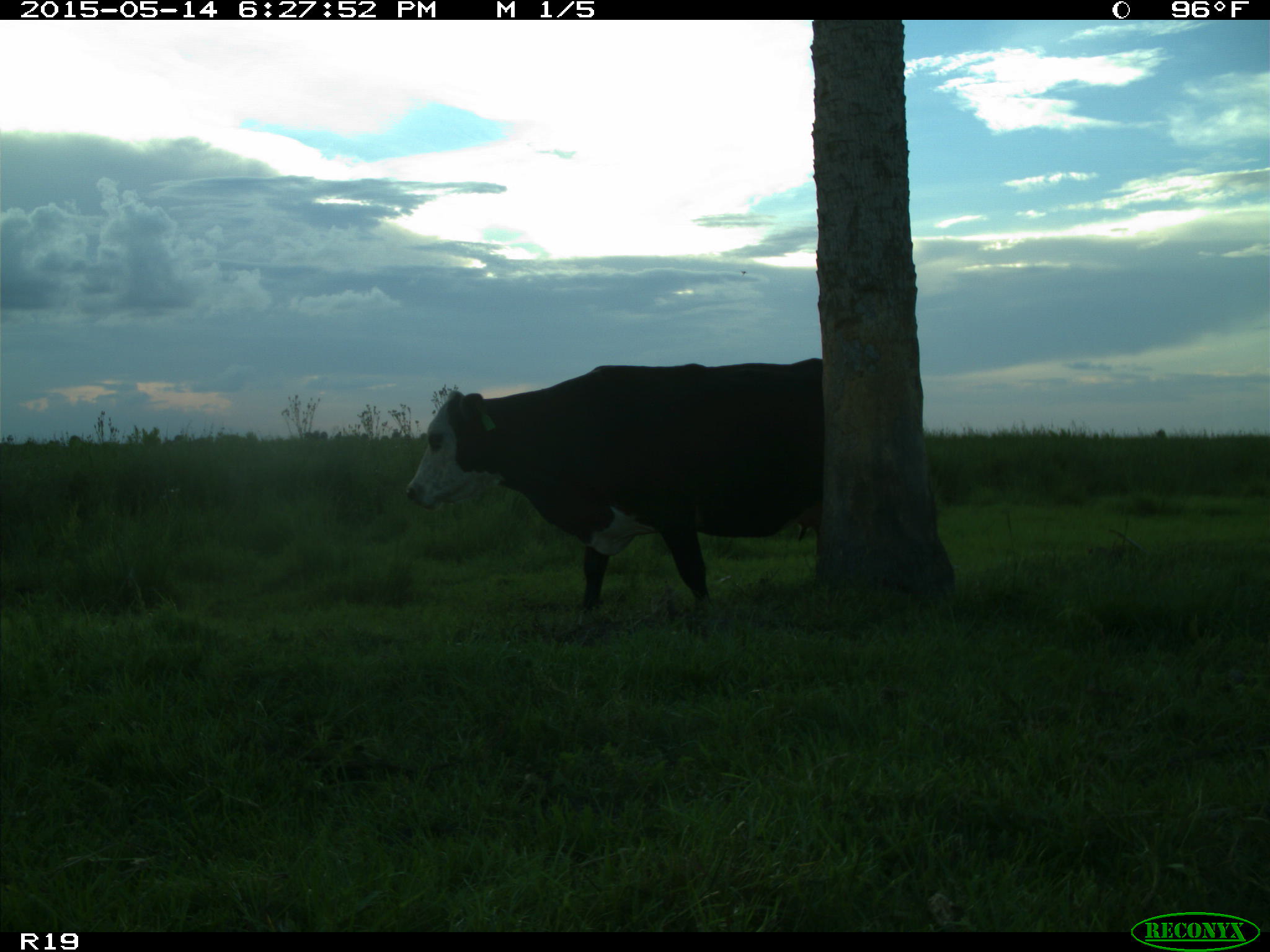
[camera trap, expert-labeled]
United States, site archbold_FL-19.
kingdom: Animalia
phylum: Chordata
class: Mammalia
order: Artiodactyla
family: Bovidae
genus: Bos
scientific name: Bos taurus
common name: domestic cow